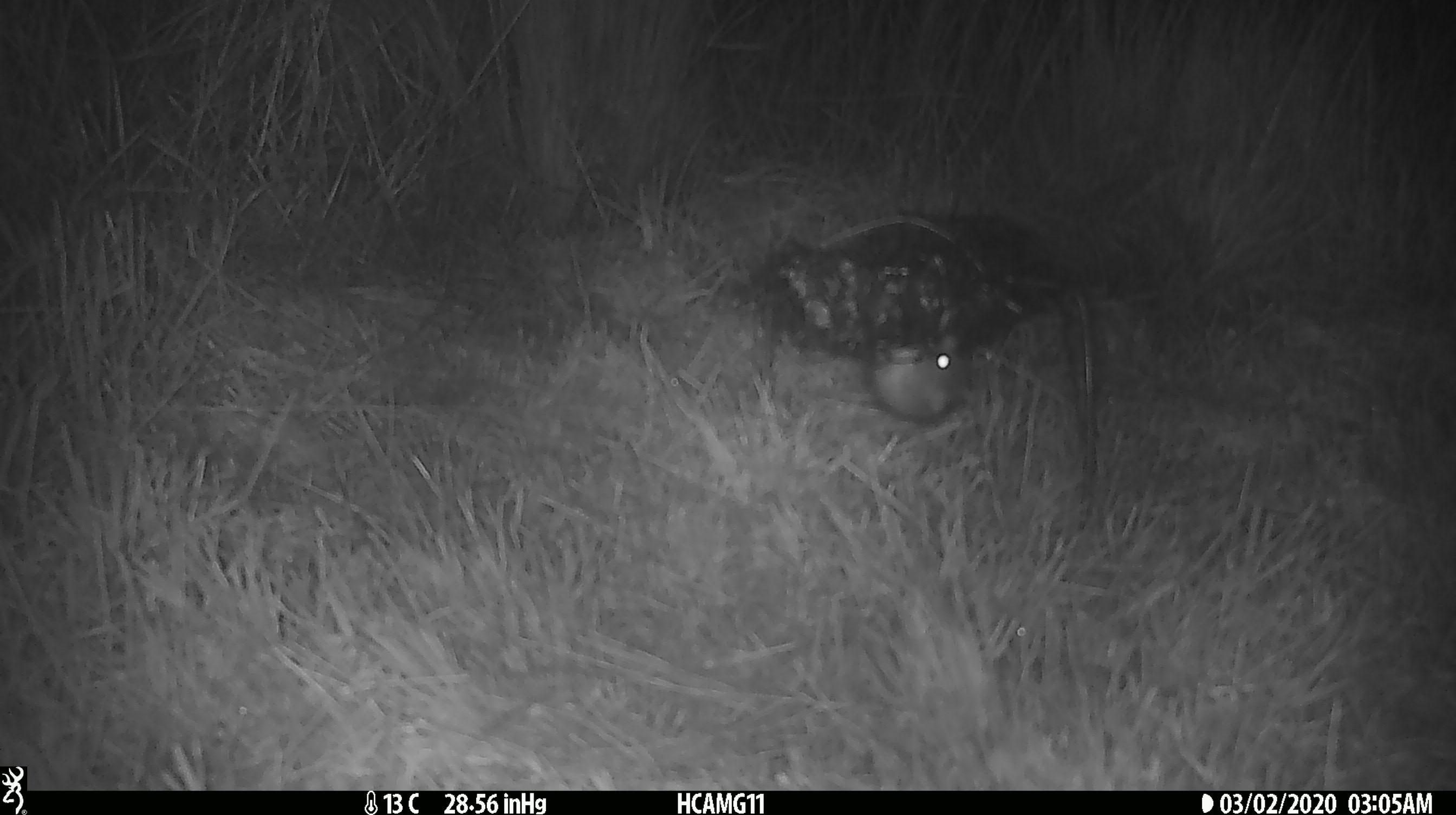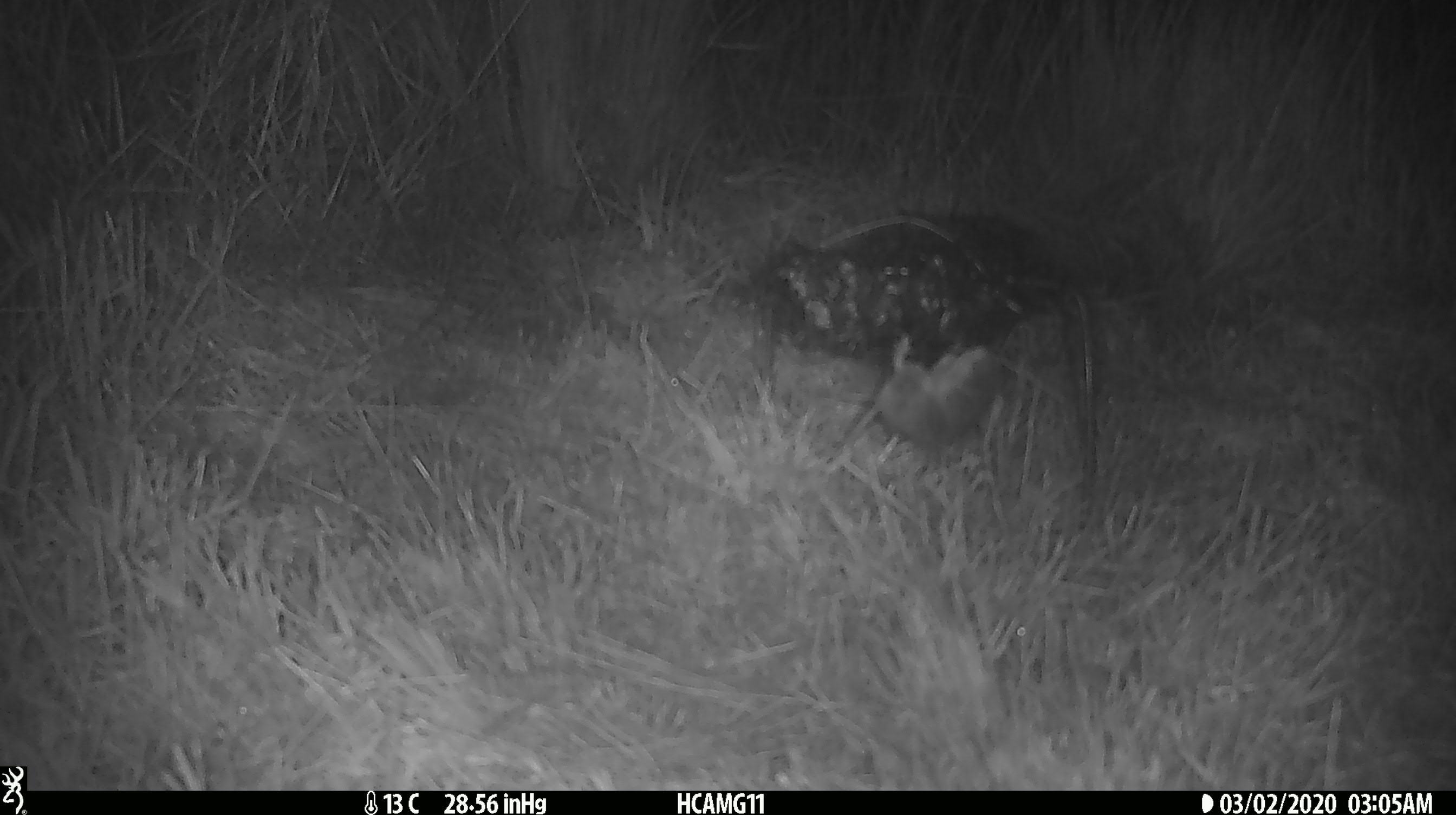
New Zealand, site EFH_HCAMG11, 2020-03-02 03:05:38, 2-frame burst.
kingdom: Animalia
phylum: Chordata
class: Mammalia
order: Rodentia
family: Muridae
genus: Mus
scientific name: Mus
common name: mouse